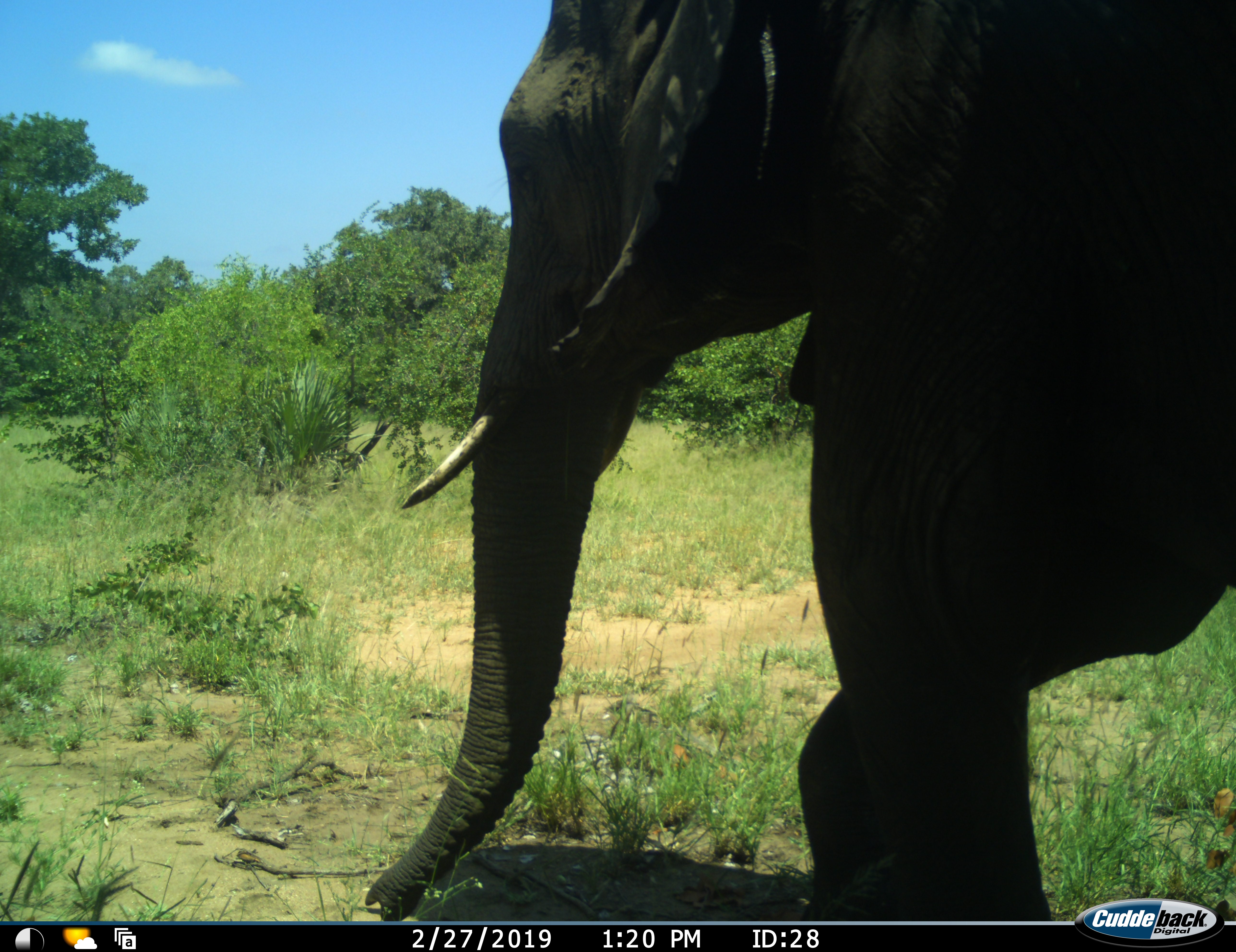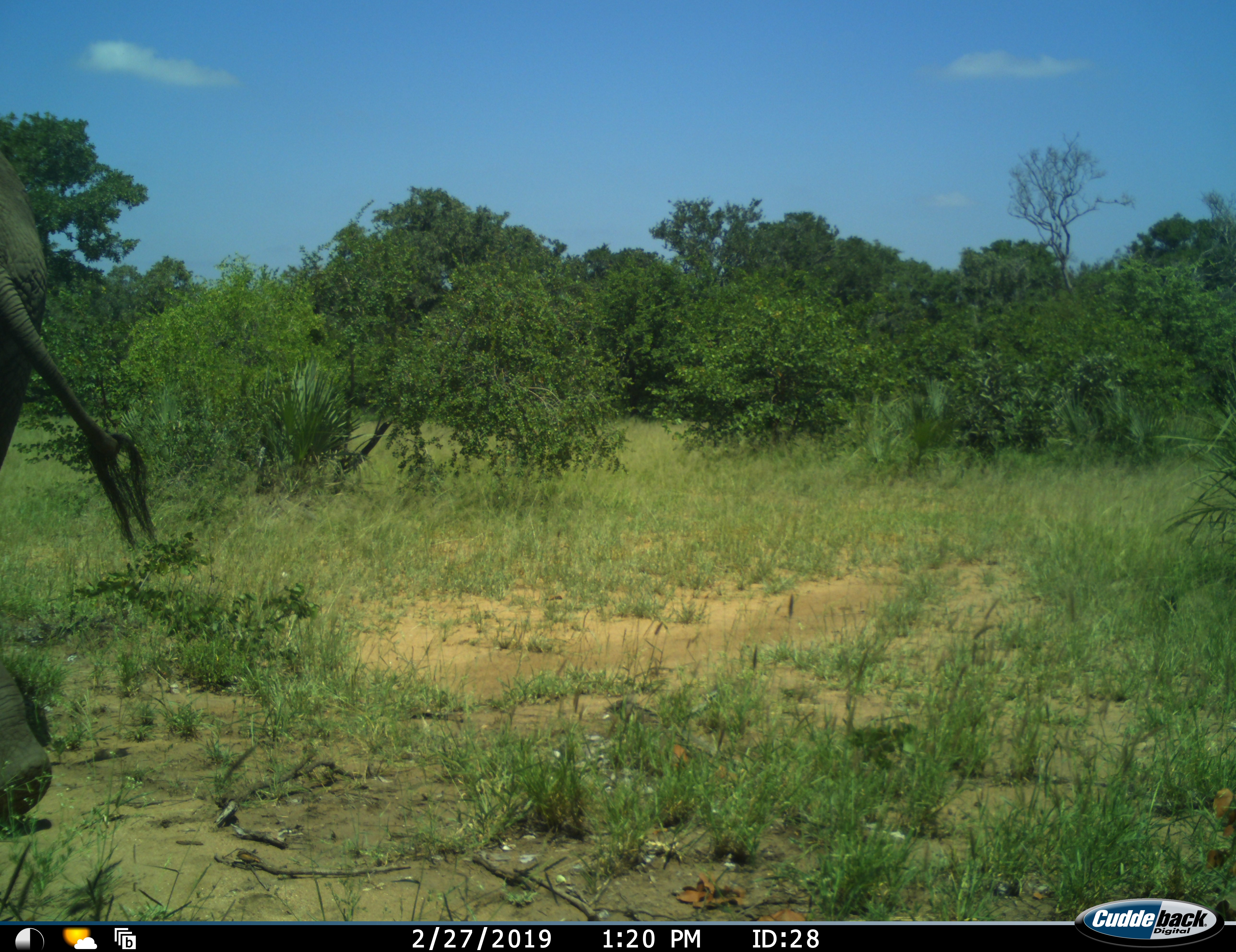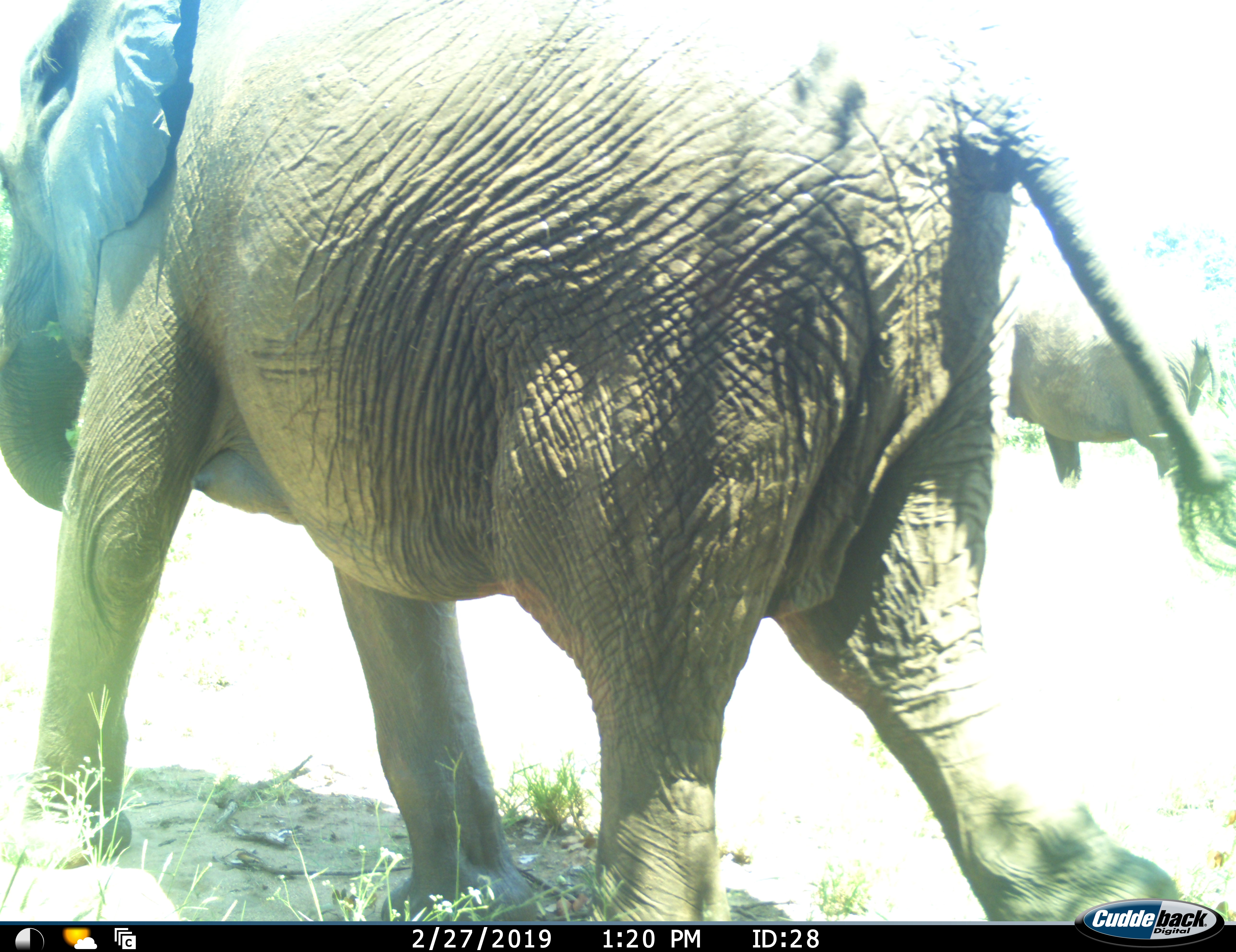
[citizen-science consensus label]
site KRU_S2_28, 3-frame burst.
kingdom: Animalia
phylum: Chordata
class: Mammalia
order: Proboscidea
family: Elephantidae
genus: Loxodonta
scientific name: Loxodonta africana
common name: african bush elephant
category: elephant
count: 2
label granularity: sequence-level